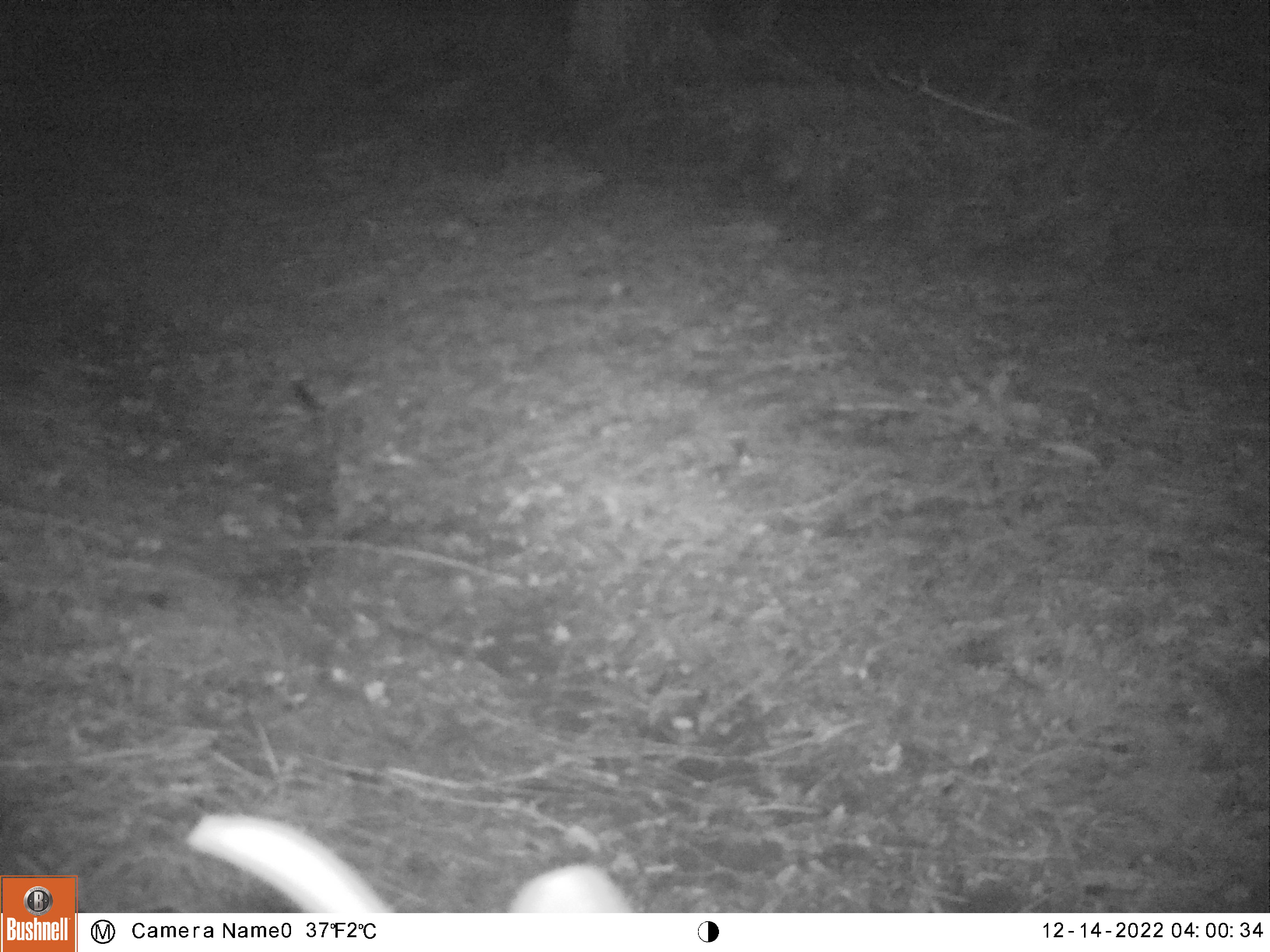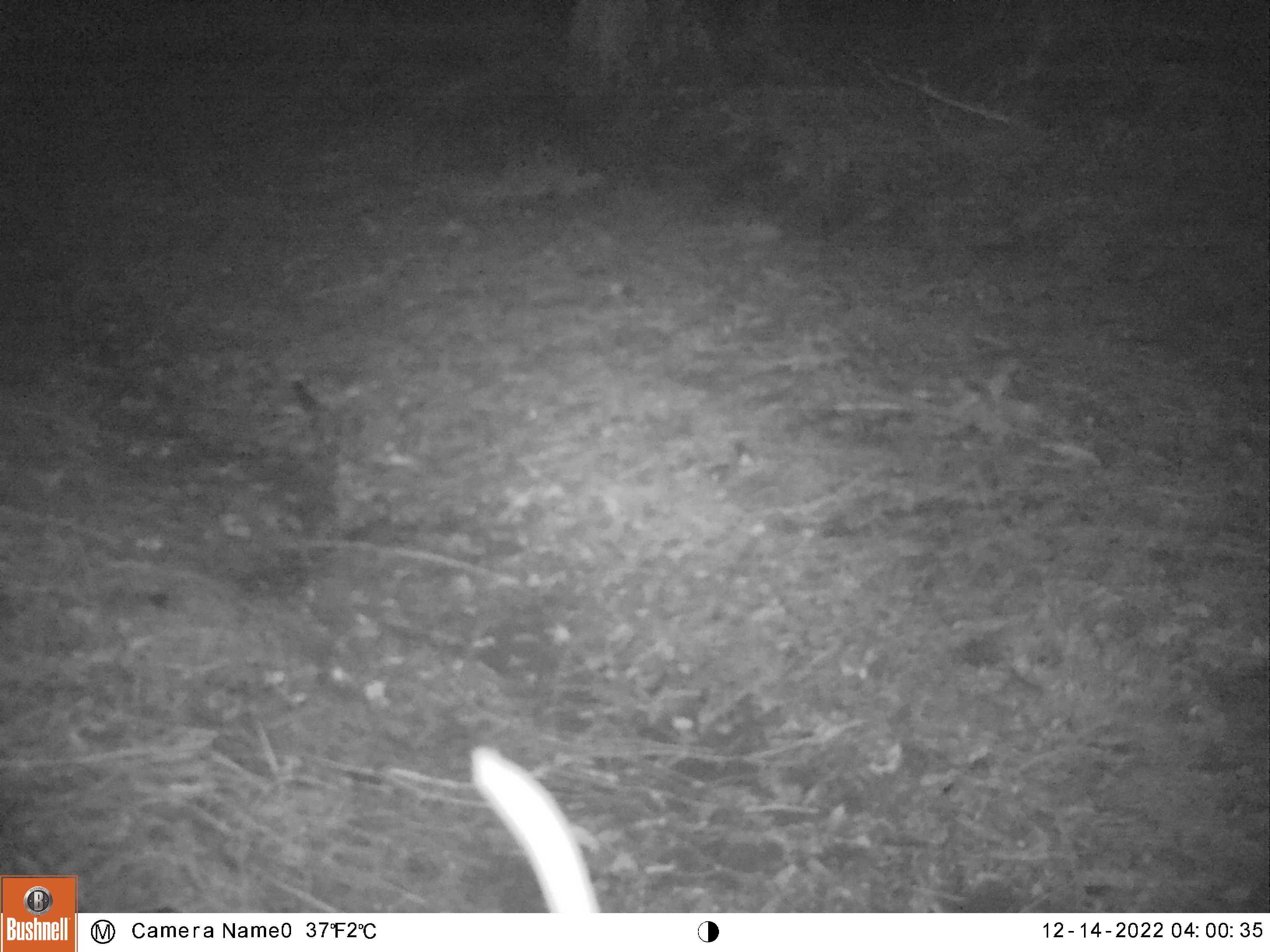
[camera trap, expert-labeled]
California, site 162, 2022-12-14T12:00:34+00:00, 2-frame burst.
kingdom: Animalia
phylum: Chordata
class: Mammalia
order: Artiodactyla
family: Cervidae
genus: Odocoileus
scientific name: Odocoileus hemionus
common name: mule deer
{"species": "mule deer (Odocoileus hemionus)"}